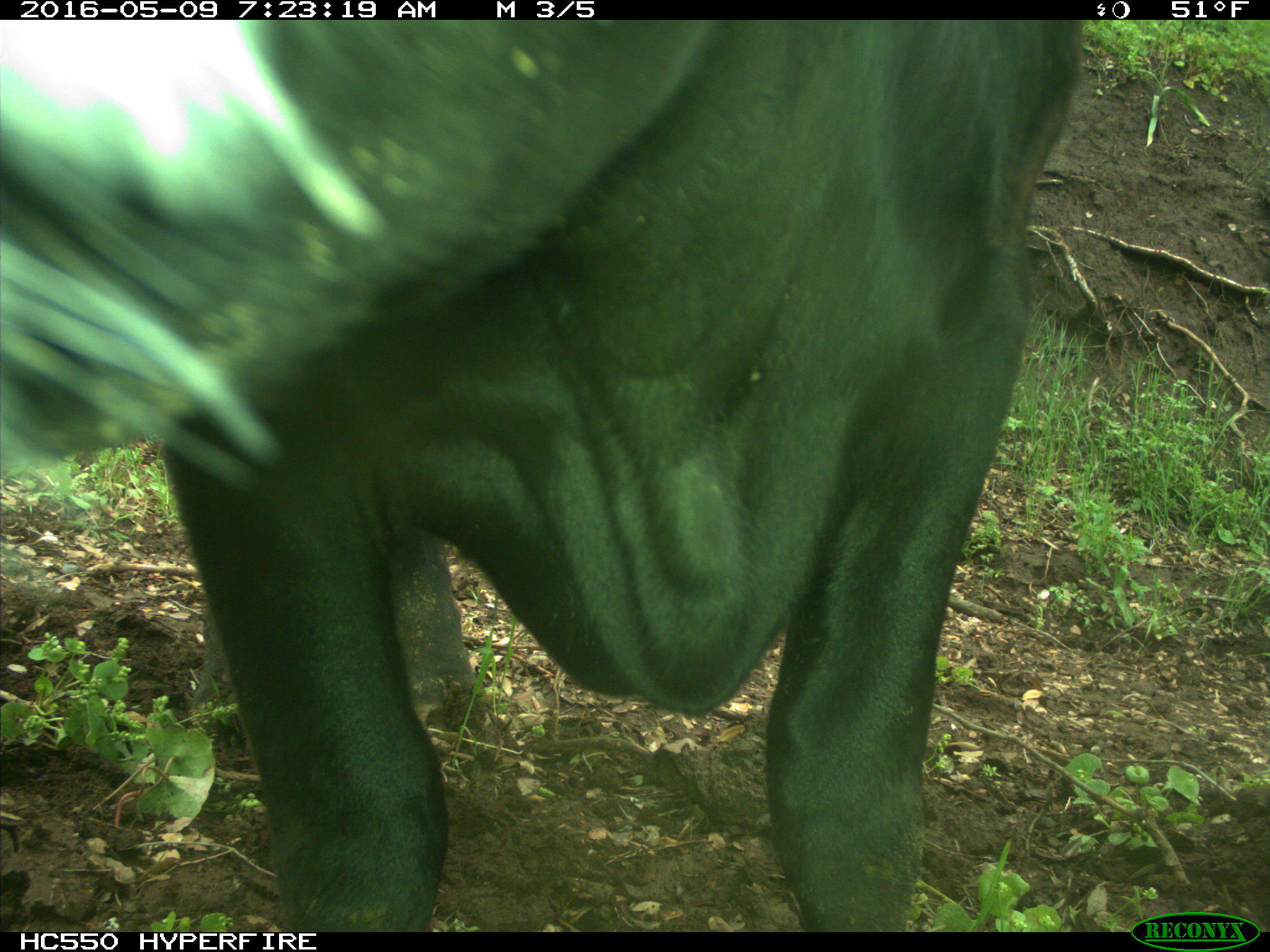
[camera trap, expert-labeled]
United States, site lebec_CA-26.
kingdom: Animalia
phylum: Chordata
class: Mammalia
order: Artiodactyla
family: Bovidae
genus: Bos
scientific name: Bos taurus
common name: domestic cow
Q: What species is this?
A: Bos taurus (domestic cow).